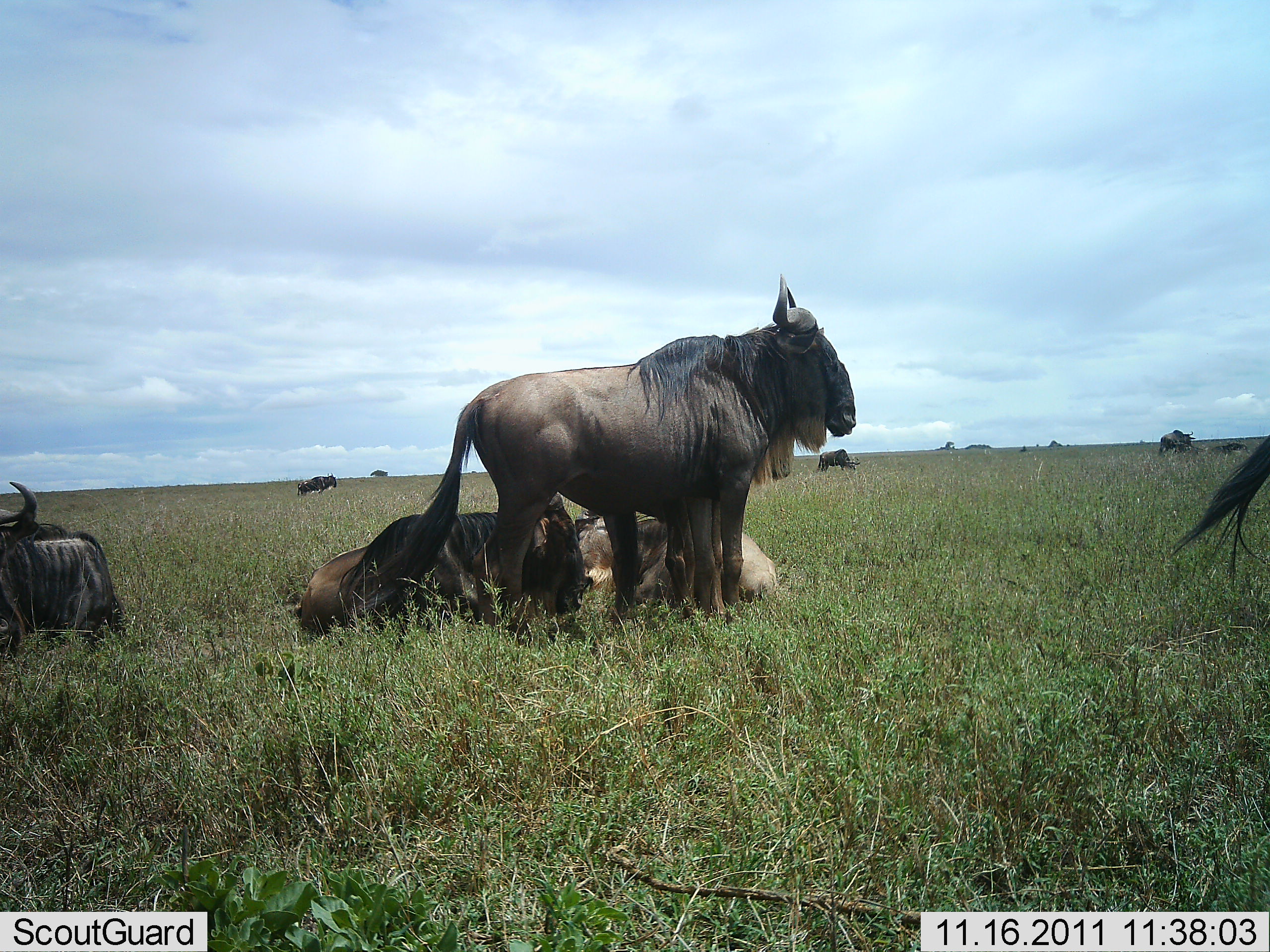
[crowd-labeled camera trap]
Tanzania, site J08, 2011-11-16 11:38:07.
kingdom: Animalia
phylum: Chordata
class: Mammalia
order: Artiodactyla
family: Bovidae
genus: Connochaetes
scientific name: Connochaetes taurinus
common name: blue wildebeest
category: wildebeest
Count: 8.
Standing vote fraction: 80%.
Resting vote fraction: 100%.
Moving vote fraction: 10%.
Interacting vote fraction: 0%.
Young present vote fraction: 0%.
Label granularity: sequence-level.